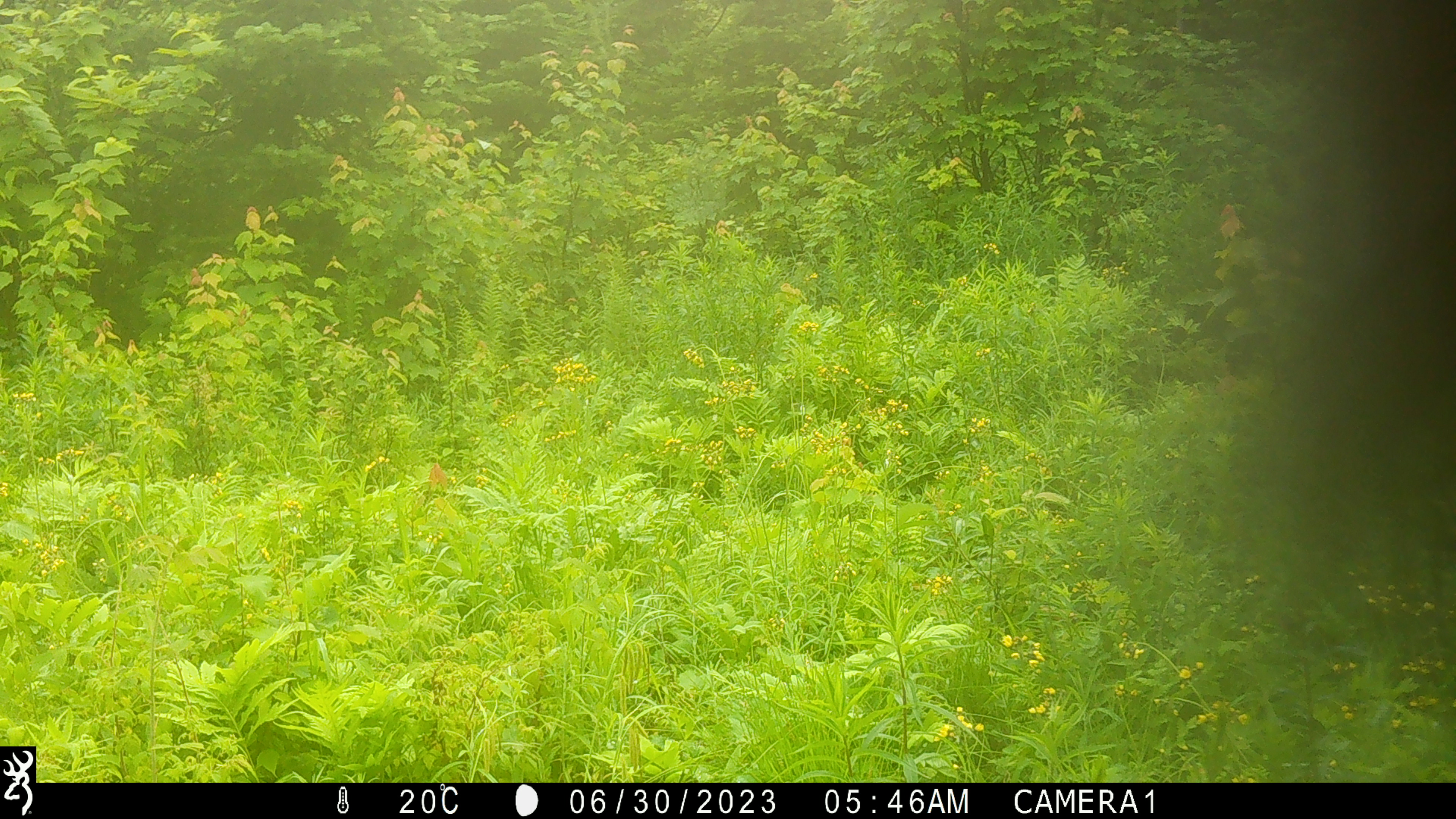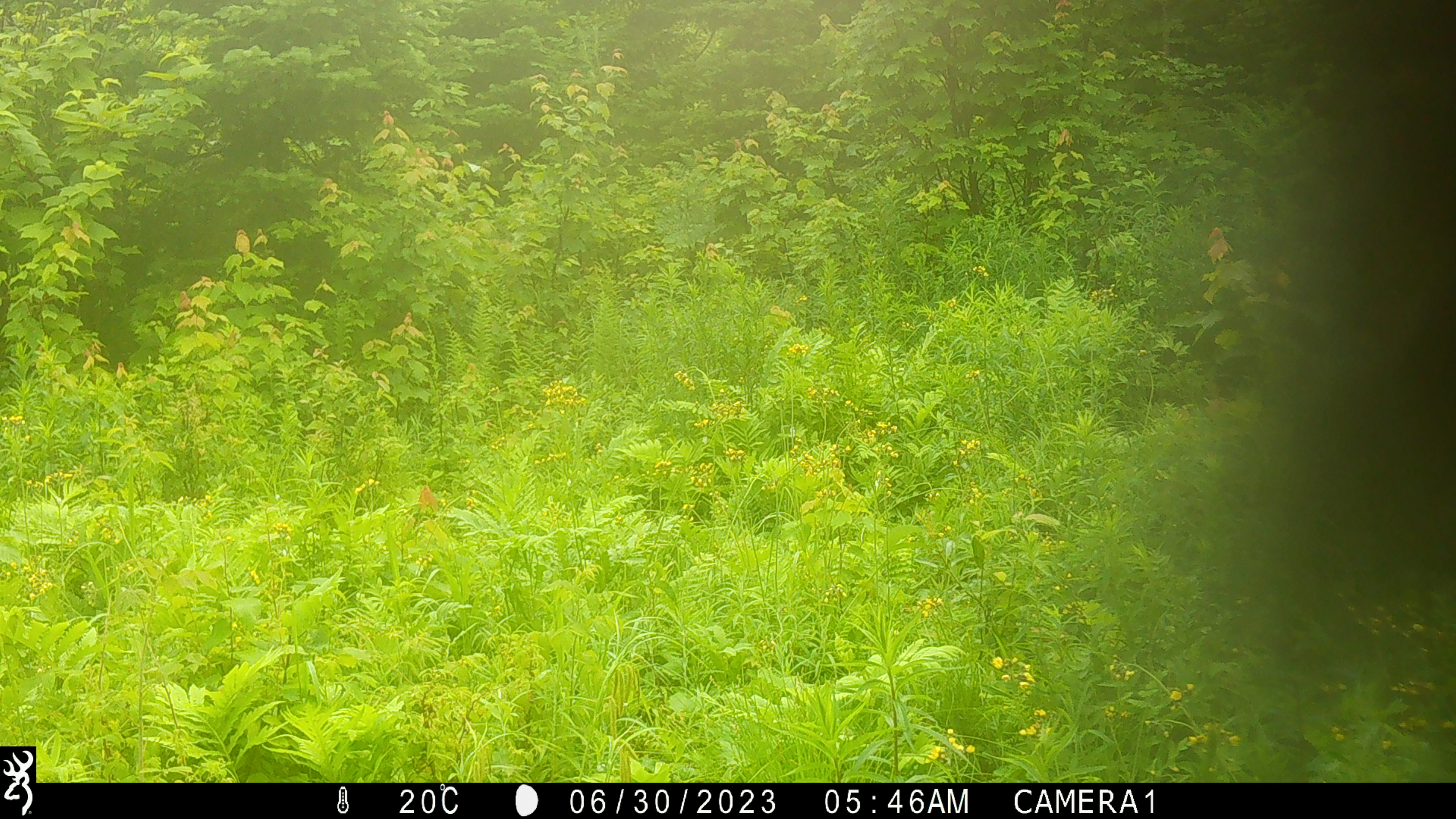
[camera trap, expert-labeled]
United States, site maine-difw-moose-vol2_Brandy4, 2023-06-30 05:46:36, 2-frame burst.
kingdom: Animalia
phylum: Chordata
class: Mammalia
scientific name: Mammalia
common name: mammal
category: mammal sp.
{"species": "mammal sp. (mammal) (Mammalia)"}